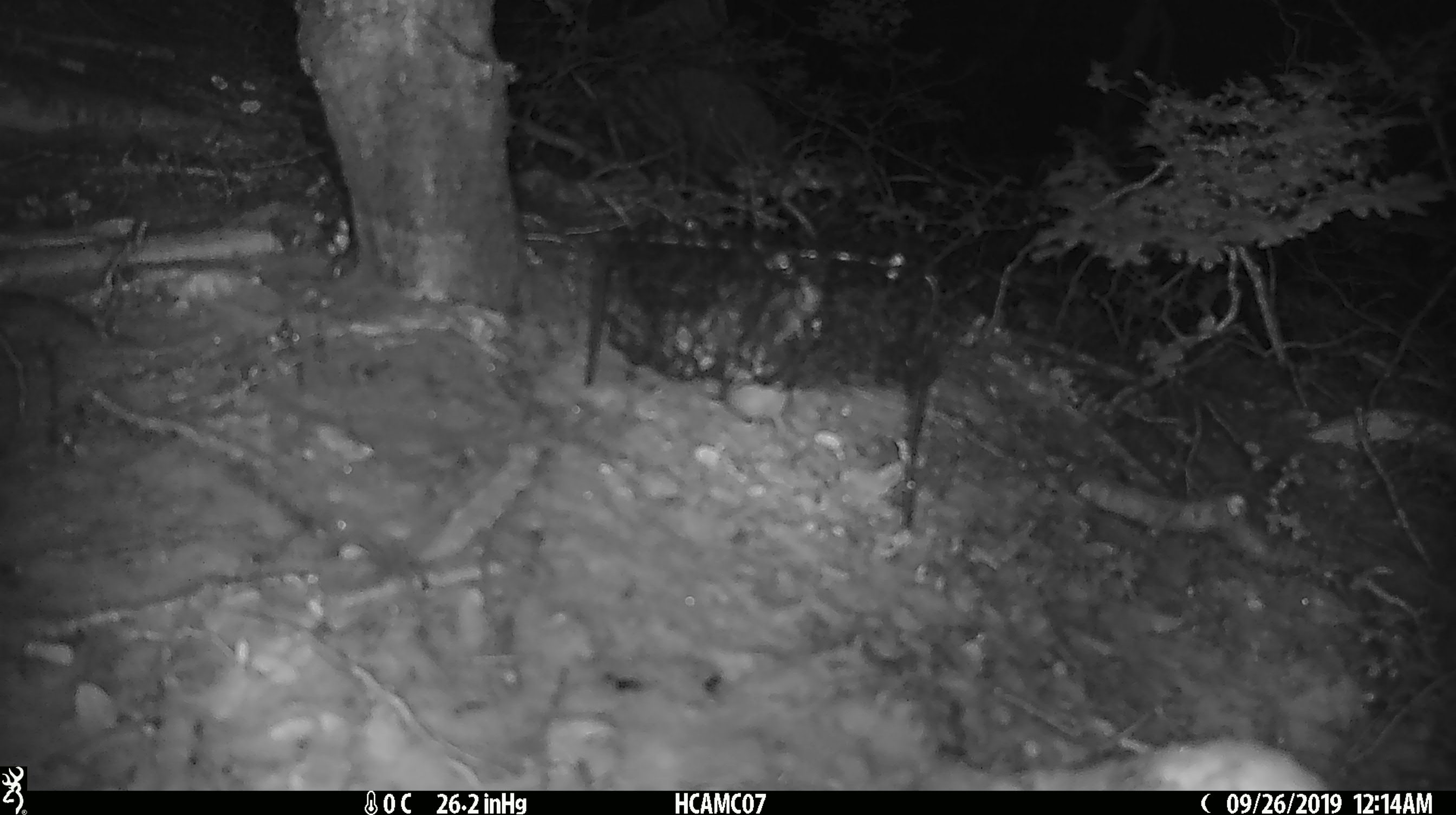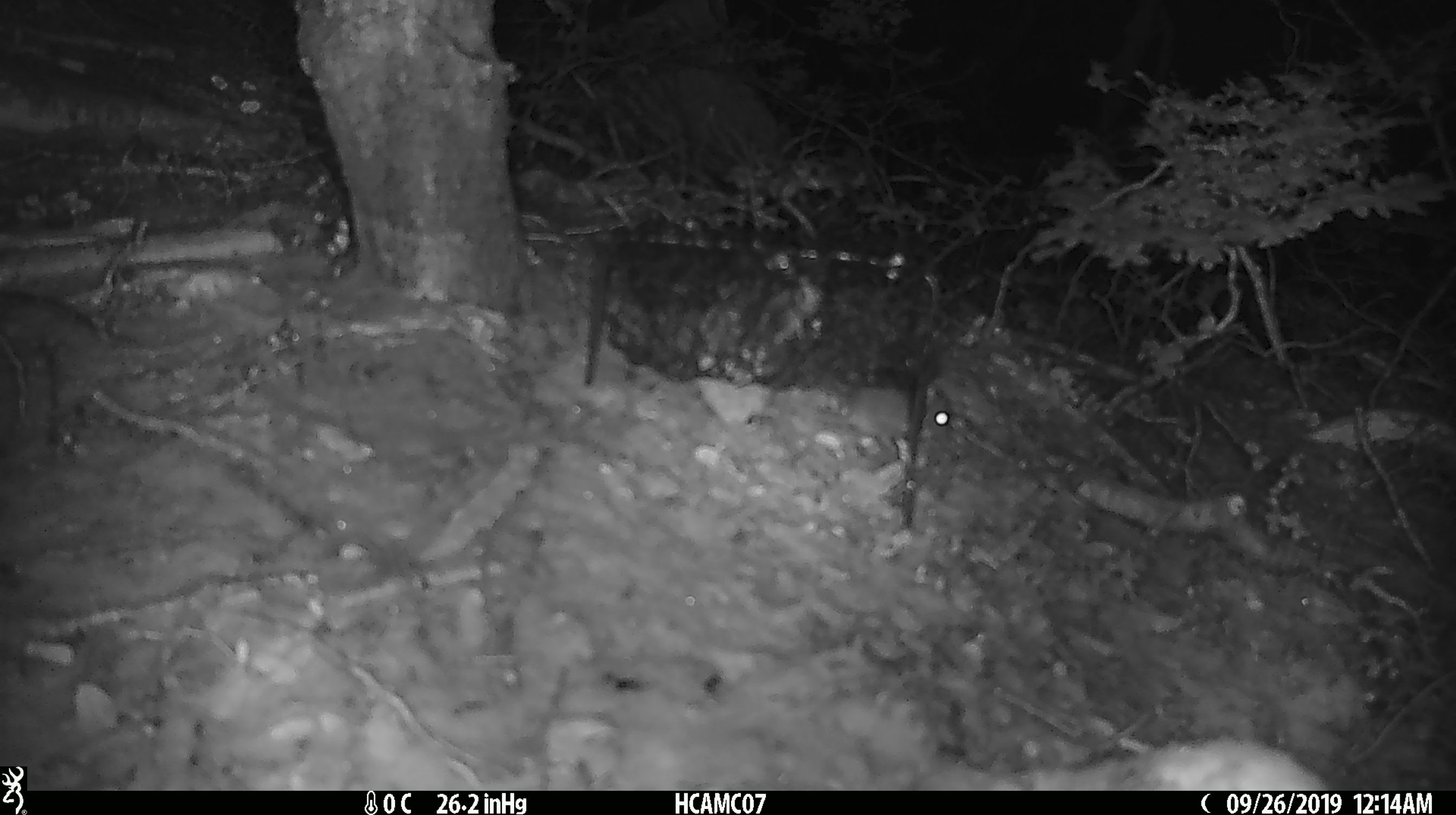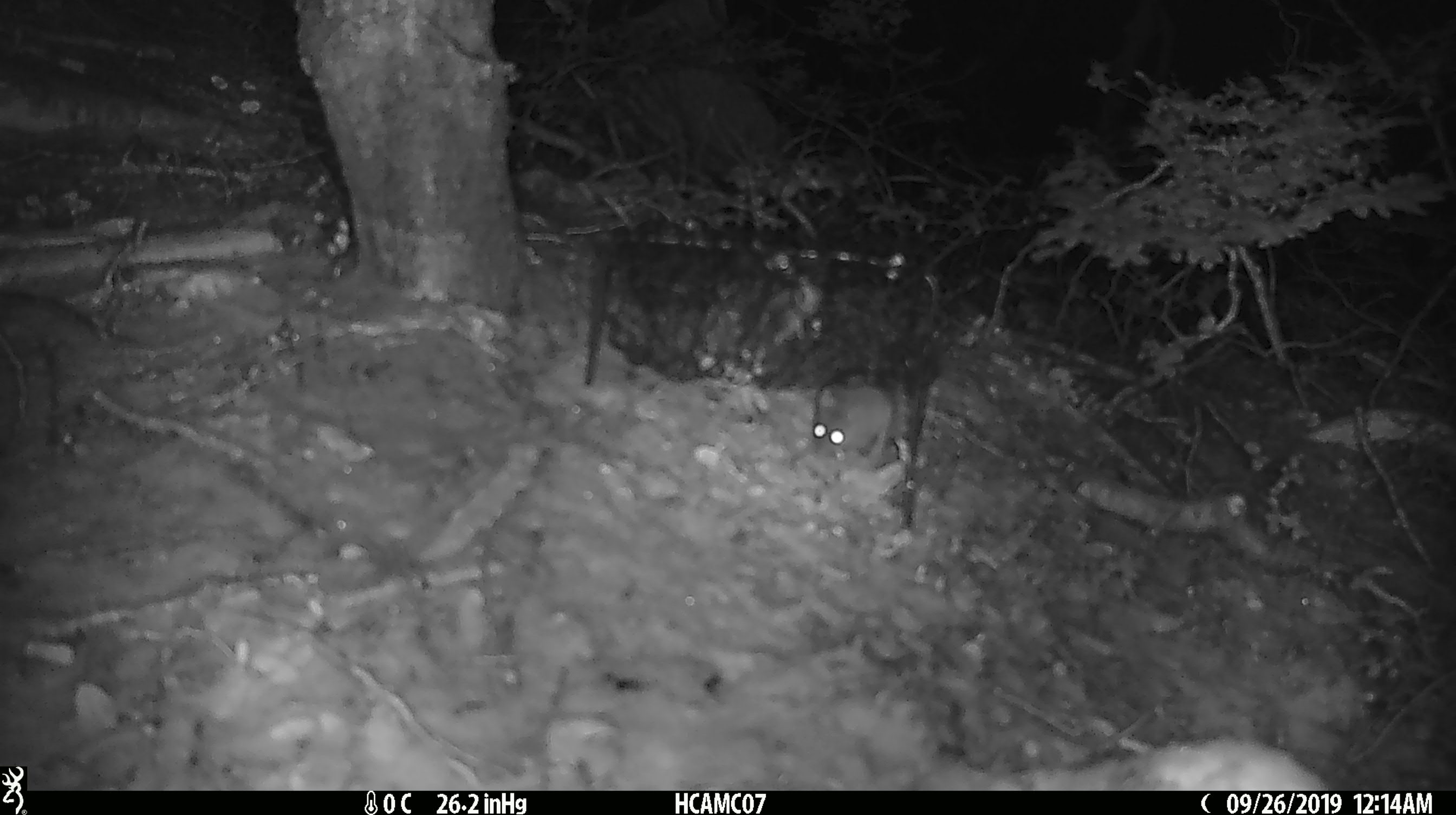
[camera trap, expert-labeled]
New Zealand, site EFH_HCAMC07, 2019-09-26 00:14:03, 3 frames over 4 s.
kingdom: Animalia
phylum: Chordata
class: Mammalia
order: Rodentia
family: Muridae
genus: Mus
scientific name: Mus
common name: mouse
Mouse (Mus).